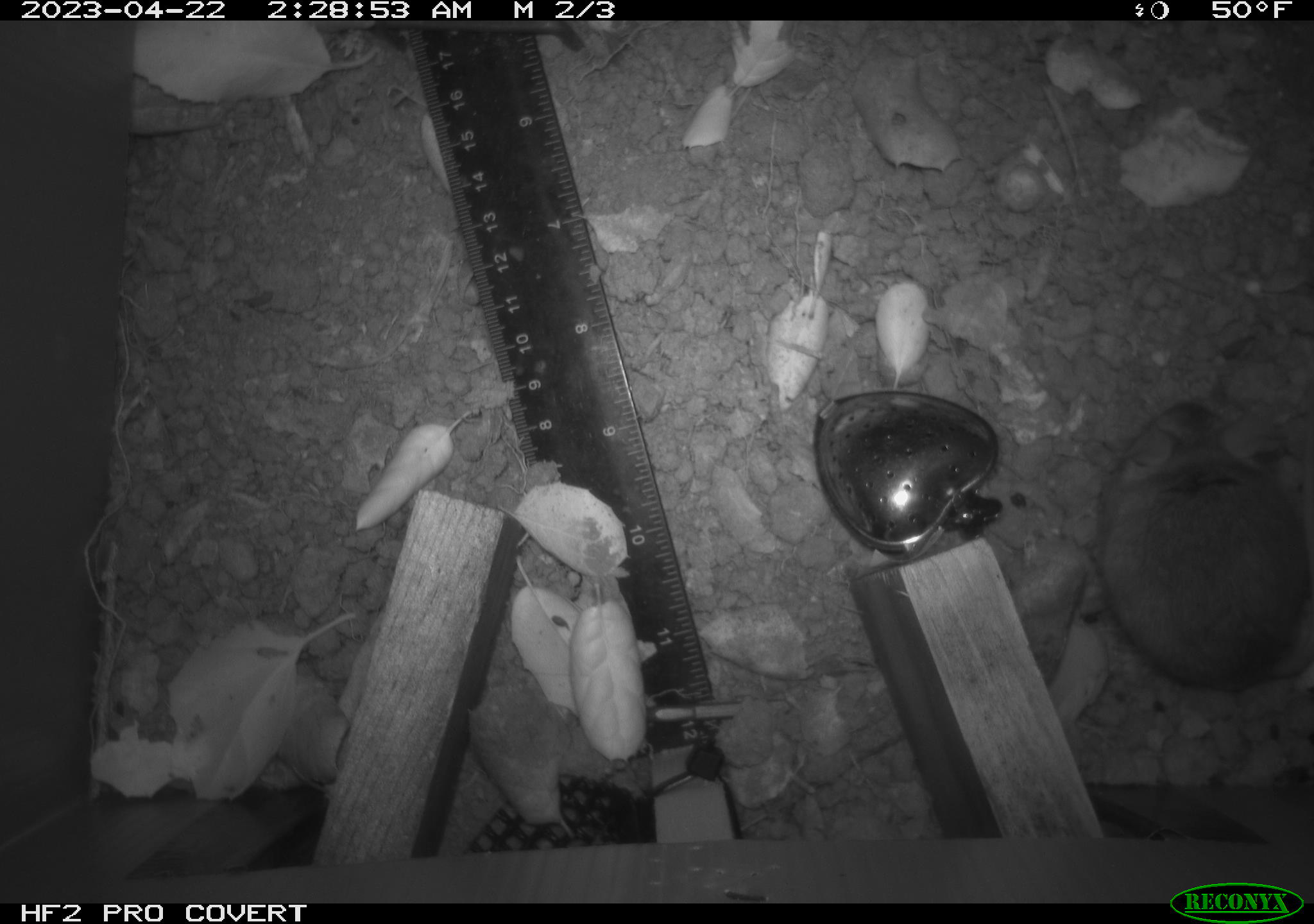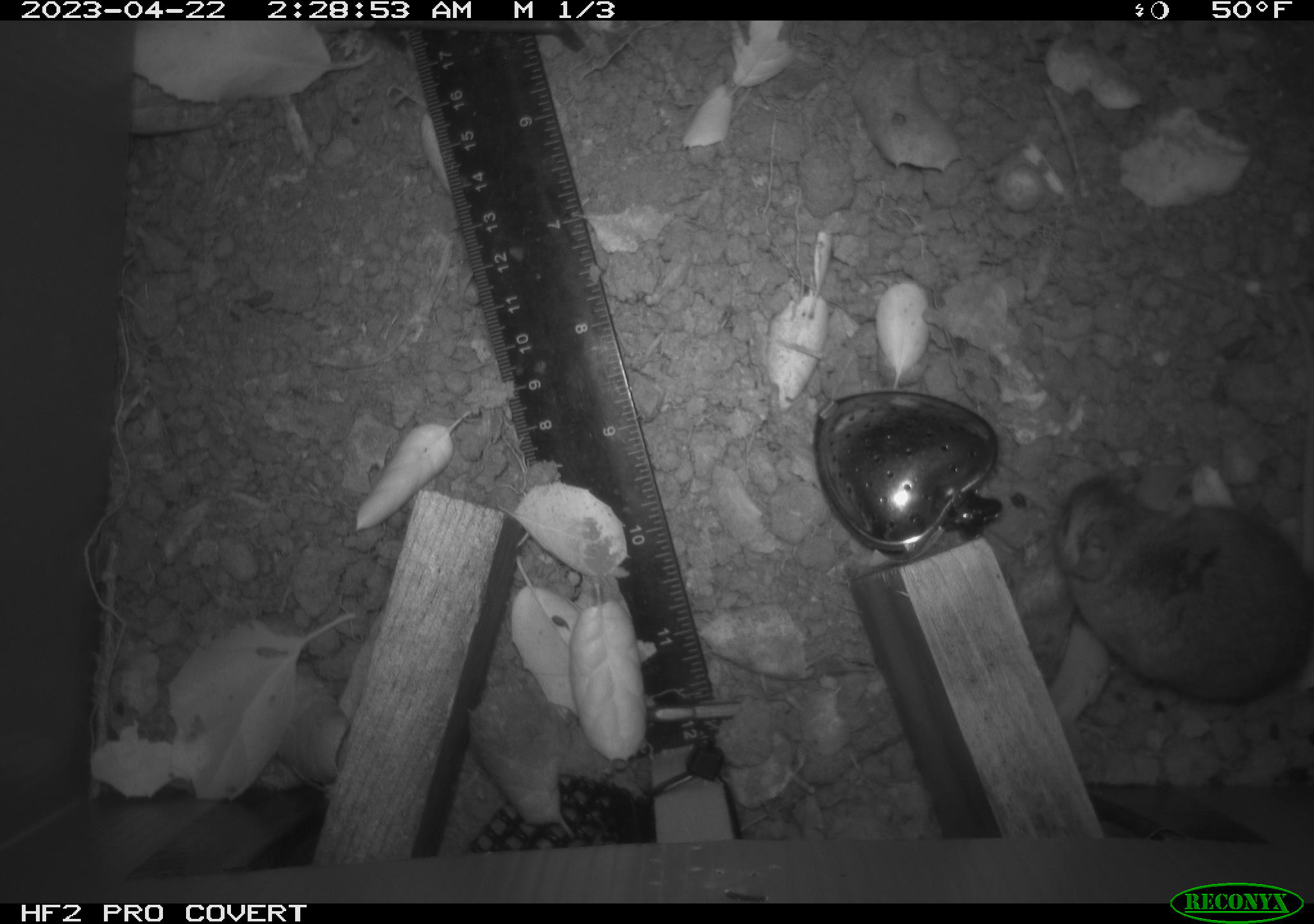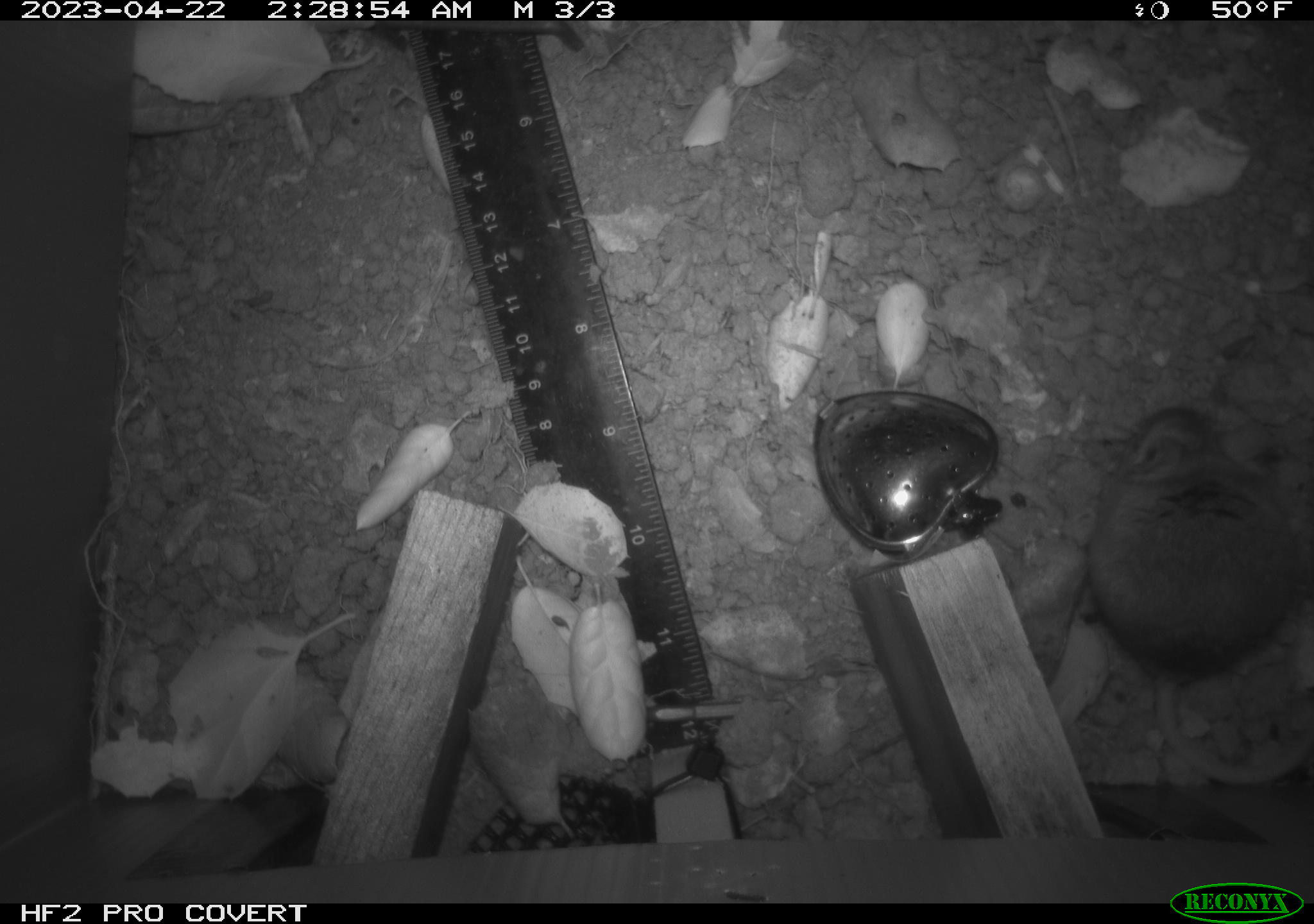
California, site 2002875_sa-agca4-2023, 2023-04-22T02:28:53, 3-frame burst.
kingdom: Animalia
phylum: Chordata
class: Mammalia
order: Rodentia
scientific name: Rodentia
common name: mouse species